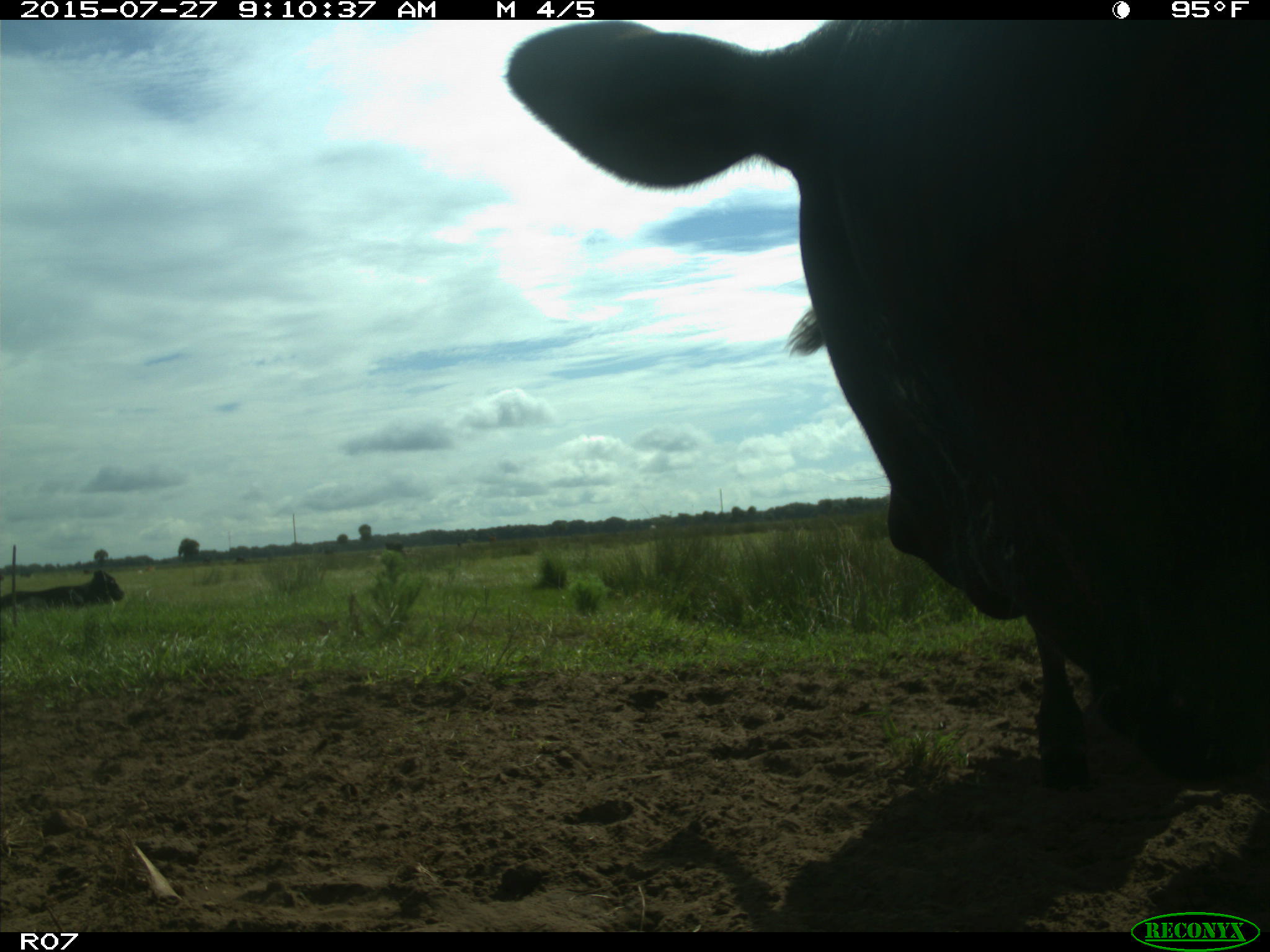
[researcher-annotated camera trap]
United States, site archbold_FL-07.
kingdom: Animalia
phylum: Chordata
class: Mammalia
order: Artiodactyla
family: Bovidae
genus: Bos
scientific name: Bos taurus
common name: domestic cow